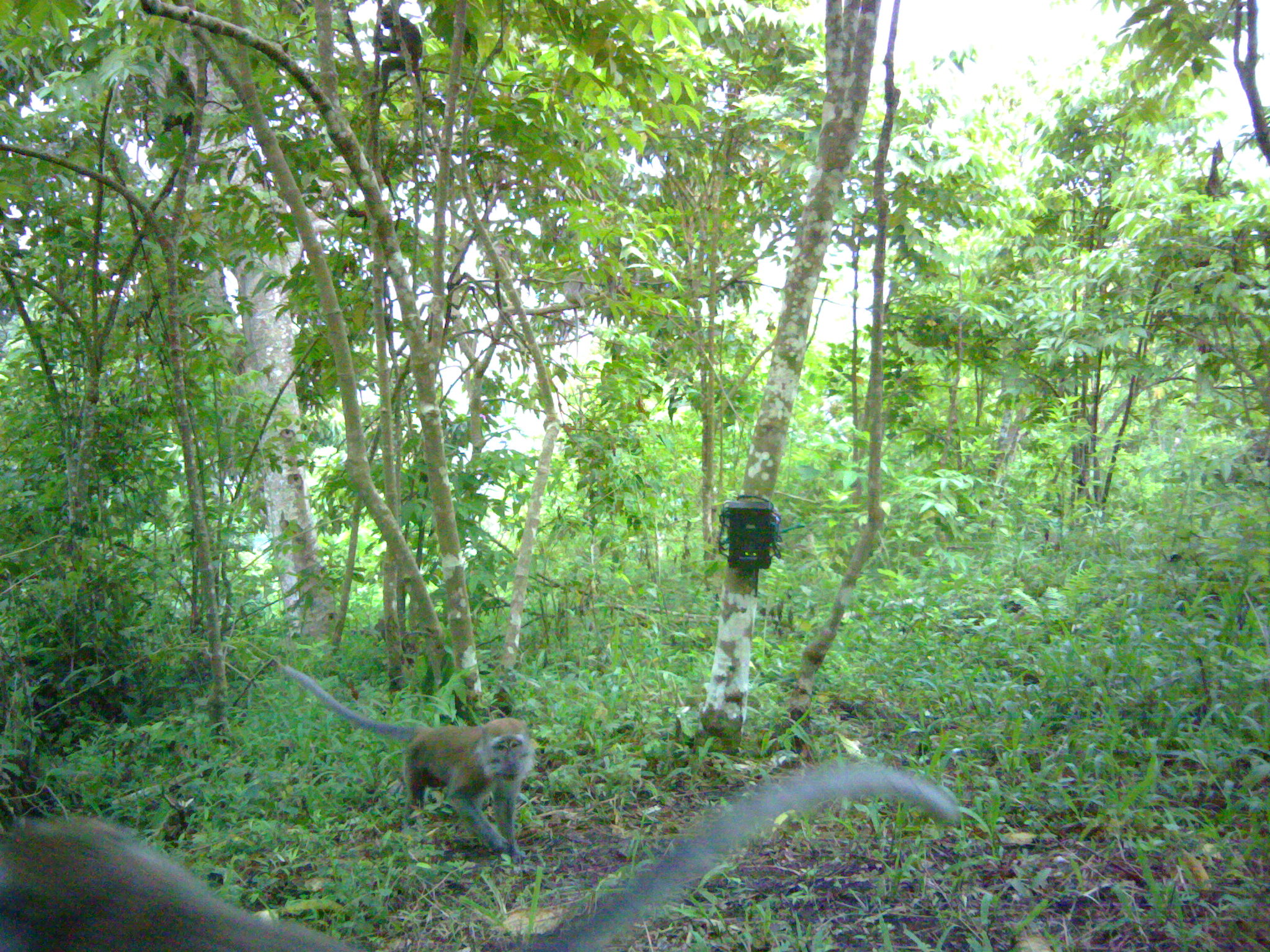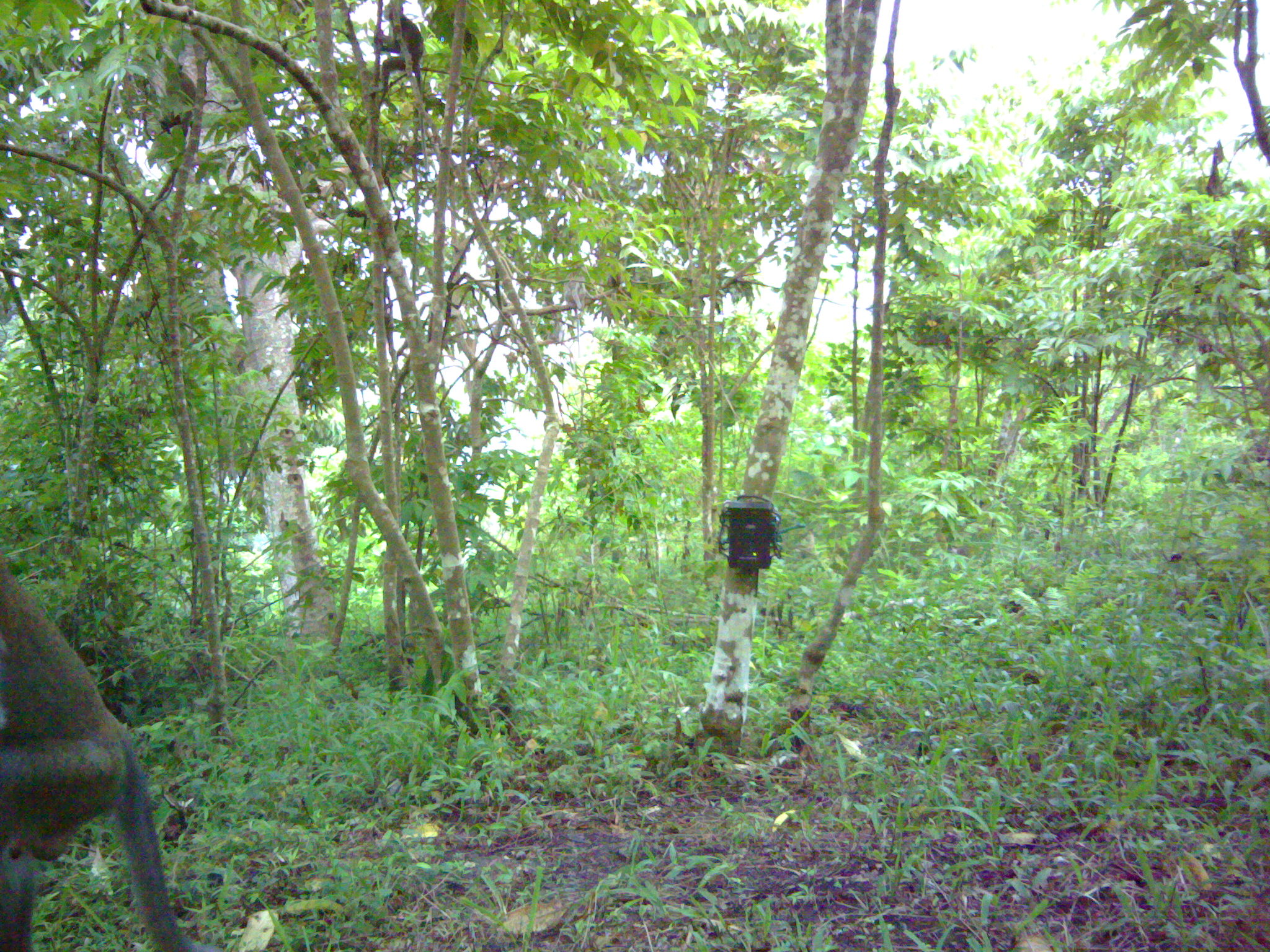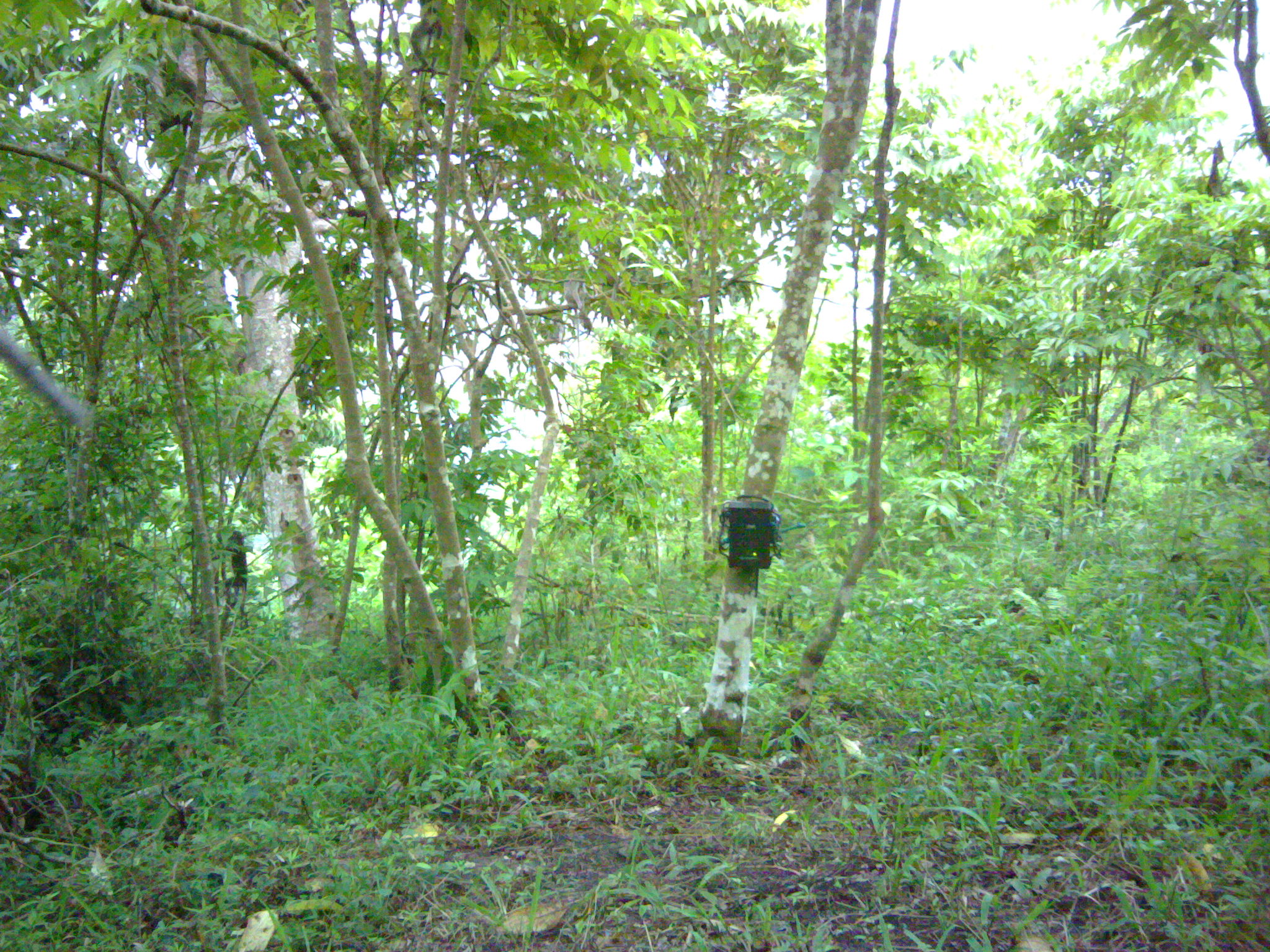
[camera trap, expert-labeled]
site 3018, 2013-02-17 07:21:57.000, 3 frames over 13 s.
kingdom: Animalia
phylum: Chordata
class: Mammalia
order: Primates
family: Cercopithecidae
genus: Macaca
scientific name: Macaca fascicularis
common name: crab-eating macaque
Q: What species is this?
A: Macaca fascicularis (crab-eating macaque).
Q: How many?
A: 4.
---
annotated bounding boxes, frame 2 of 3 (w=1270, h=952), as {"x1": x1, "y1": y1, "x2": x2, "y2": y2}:
macaca fascicularis: {"x1": 0, "y1": 552, "x2": 195, "y2": 951}; {"x1": 369, "y1": 6, "x2": 433, "y2": 109}; {"x1": 145, "y1": 51, "x2": 214, "y2": 145}; {"x1": 563, "y1": 260, "x2": 596, "y2": 357}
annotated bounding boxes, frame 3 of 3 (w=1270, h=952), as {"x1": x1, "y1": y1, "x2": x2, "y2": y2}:
macaca fascicularis: {"x1": 143, "y1": 56, "x2": 202, "y2": 136}; {"x1": 219, "y1": 525, "x2": 252, "y2": 632}; {"x1": 407, "y1": 0, "x2": 448, "y2": 76}; {"x1": 563, "y1": 266, "x2": 594, "y2": 354}